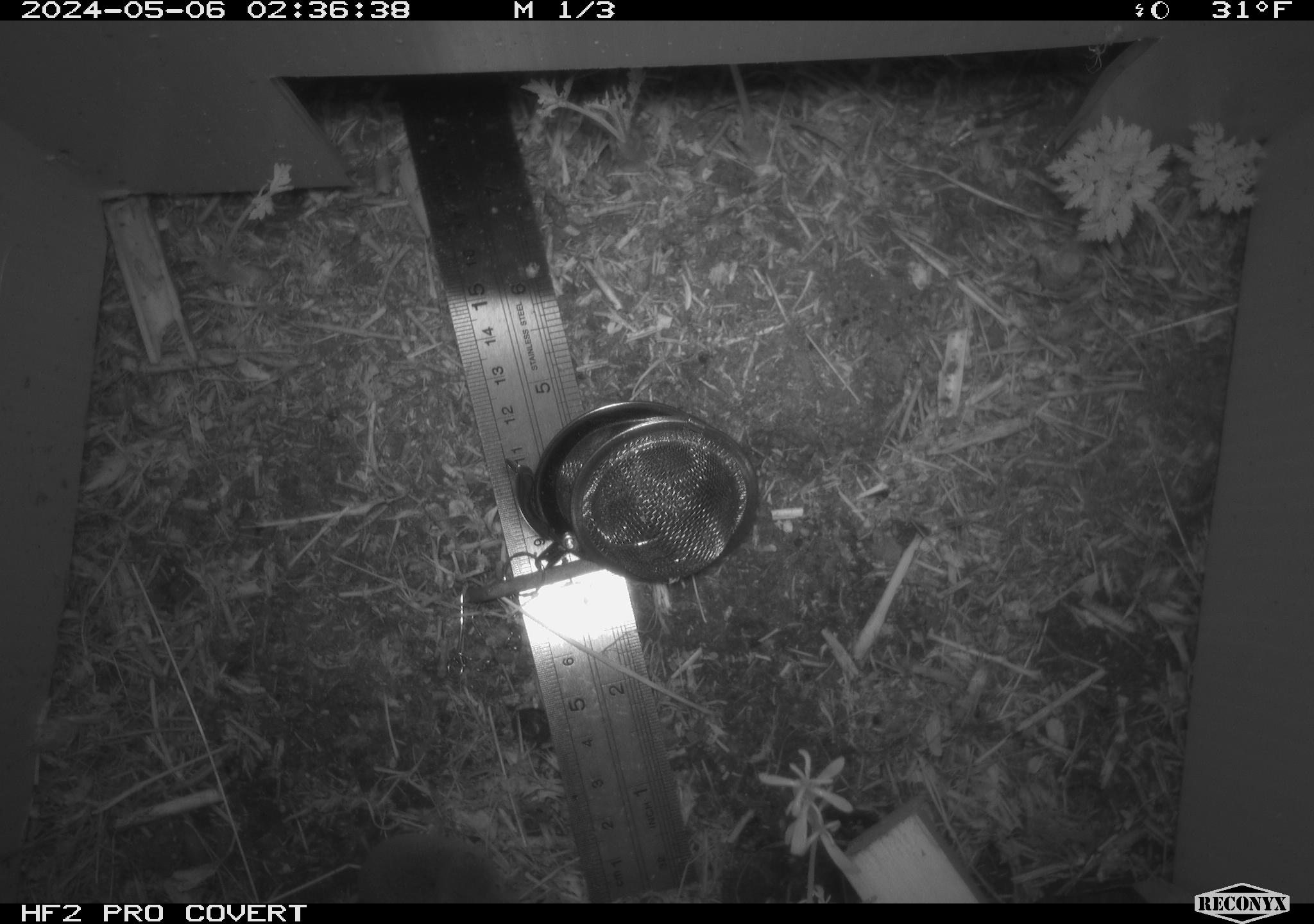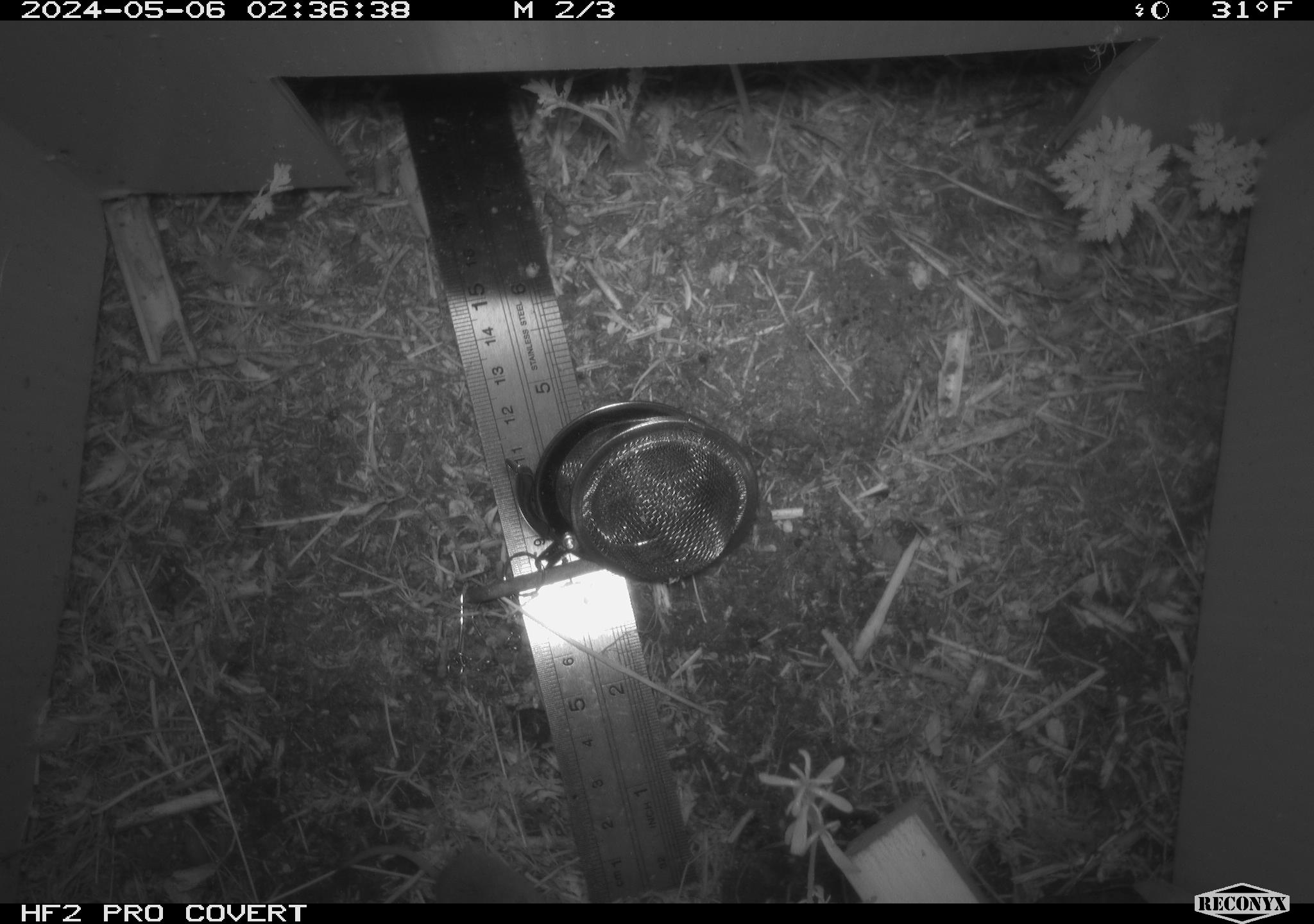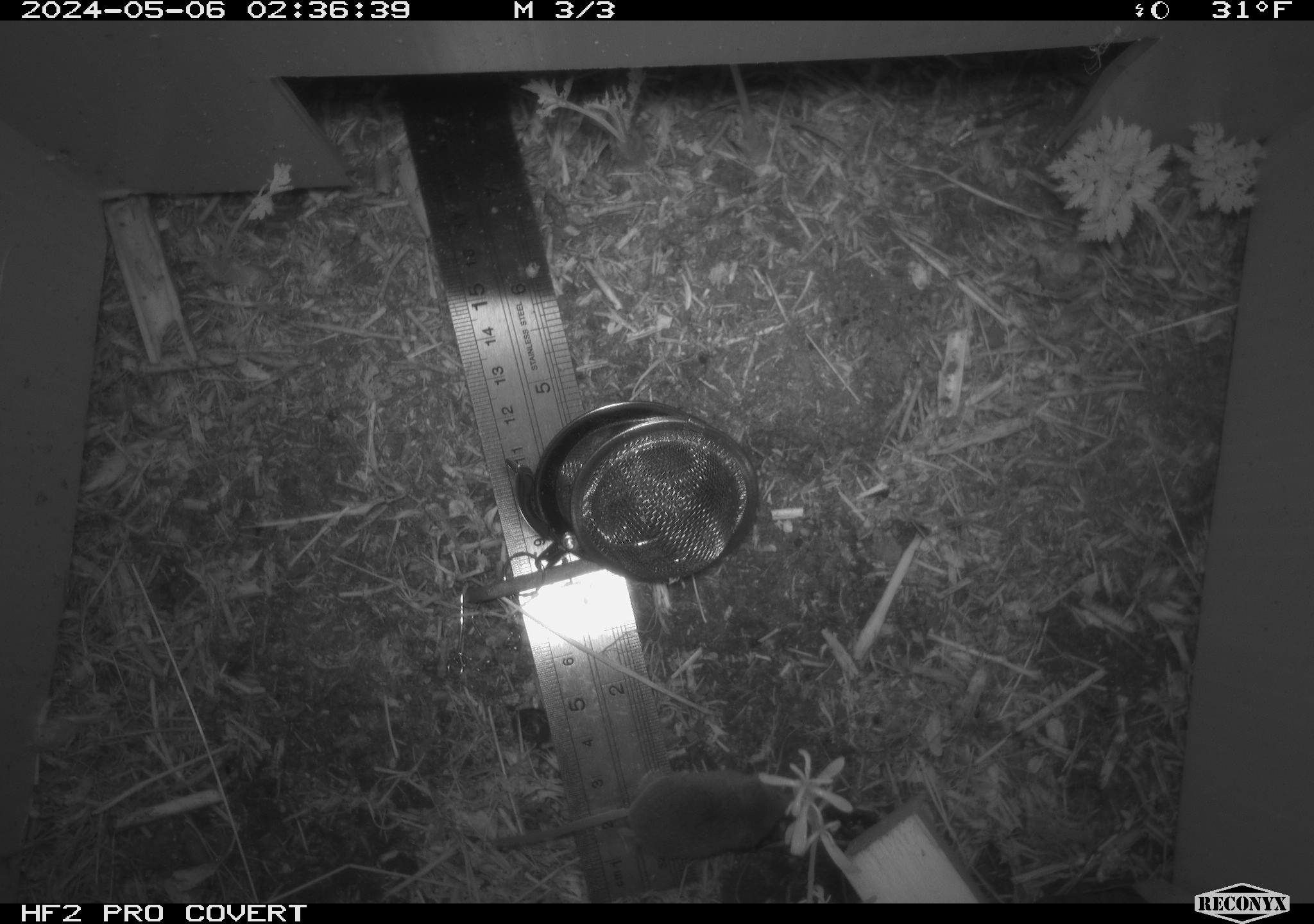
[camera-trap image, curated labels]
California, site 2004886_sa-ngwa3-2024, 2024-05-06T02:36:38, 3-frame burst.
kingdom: Animalia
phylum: Chordata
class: Mammalia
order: Eulipotyphla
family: Soricidae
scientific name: Soricidae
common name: shrews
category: soricidae family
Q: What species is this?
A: Soricidae family (shrews) (Soricidae).